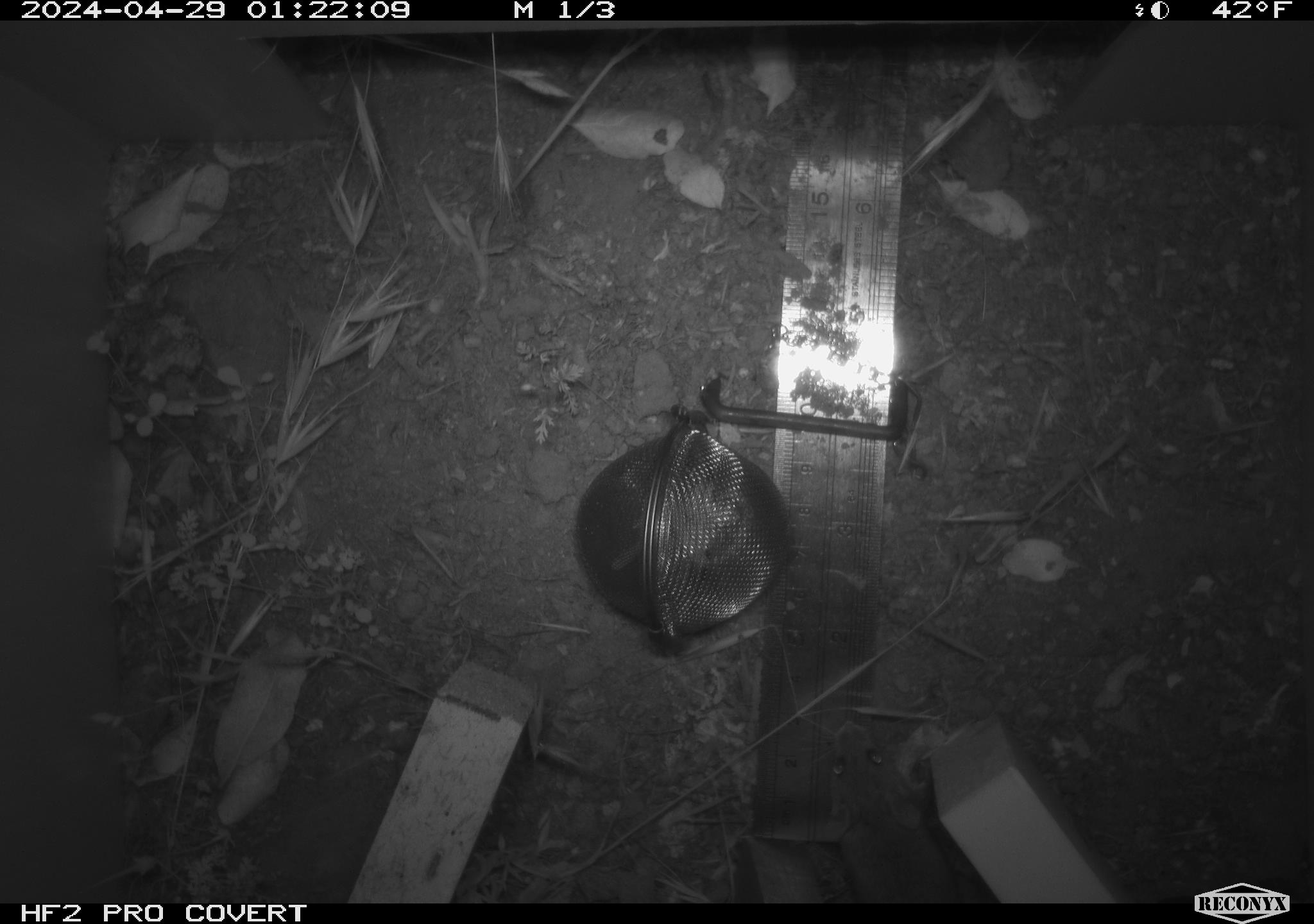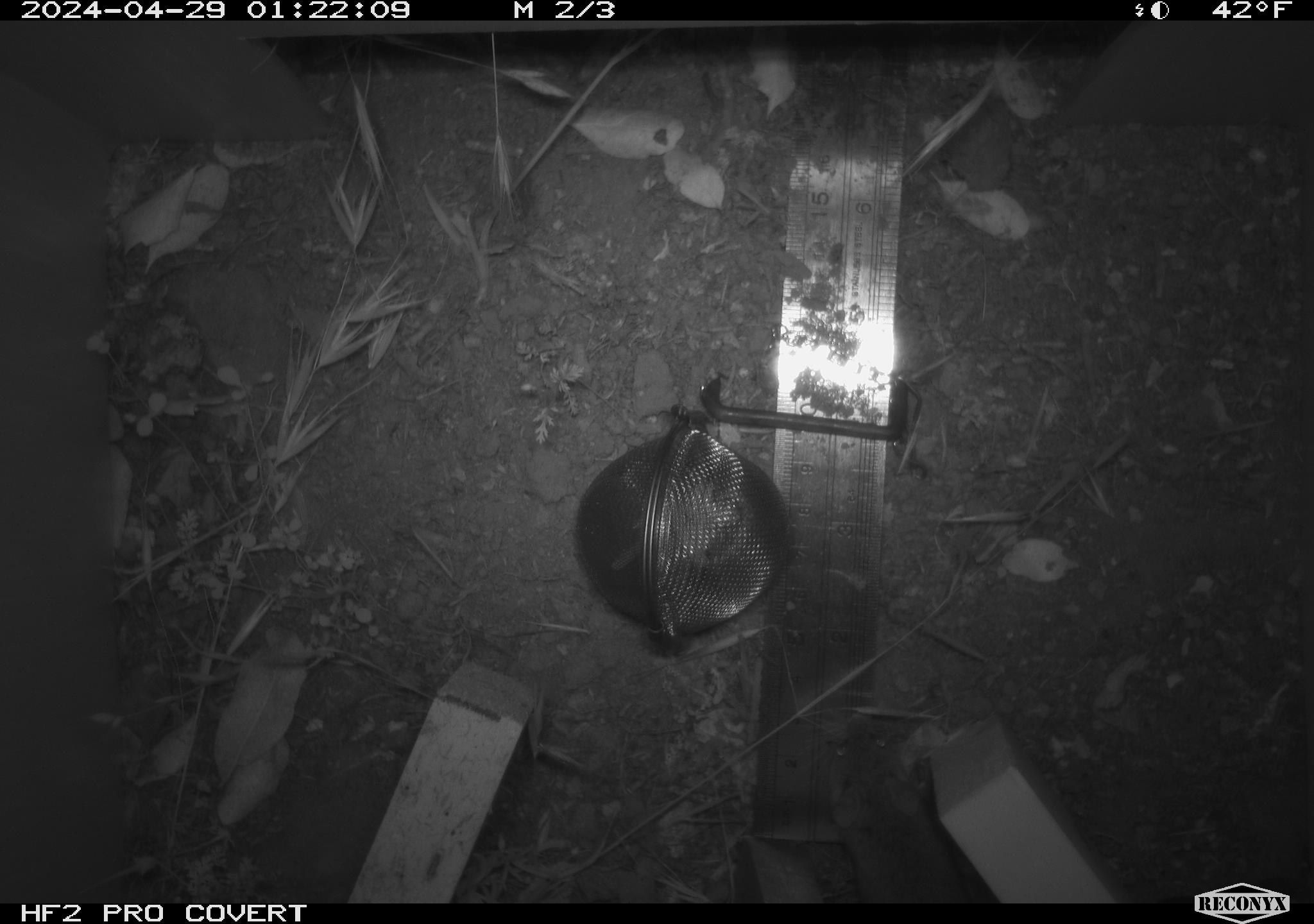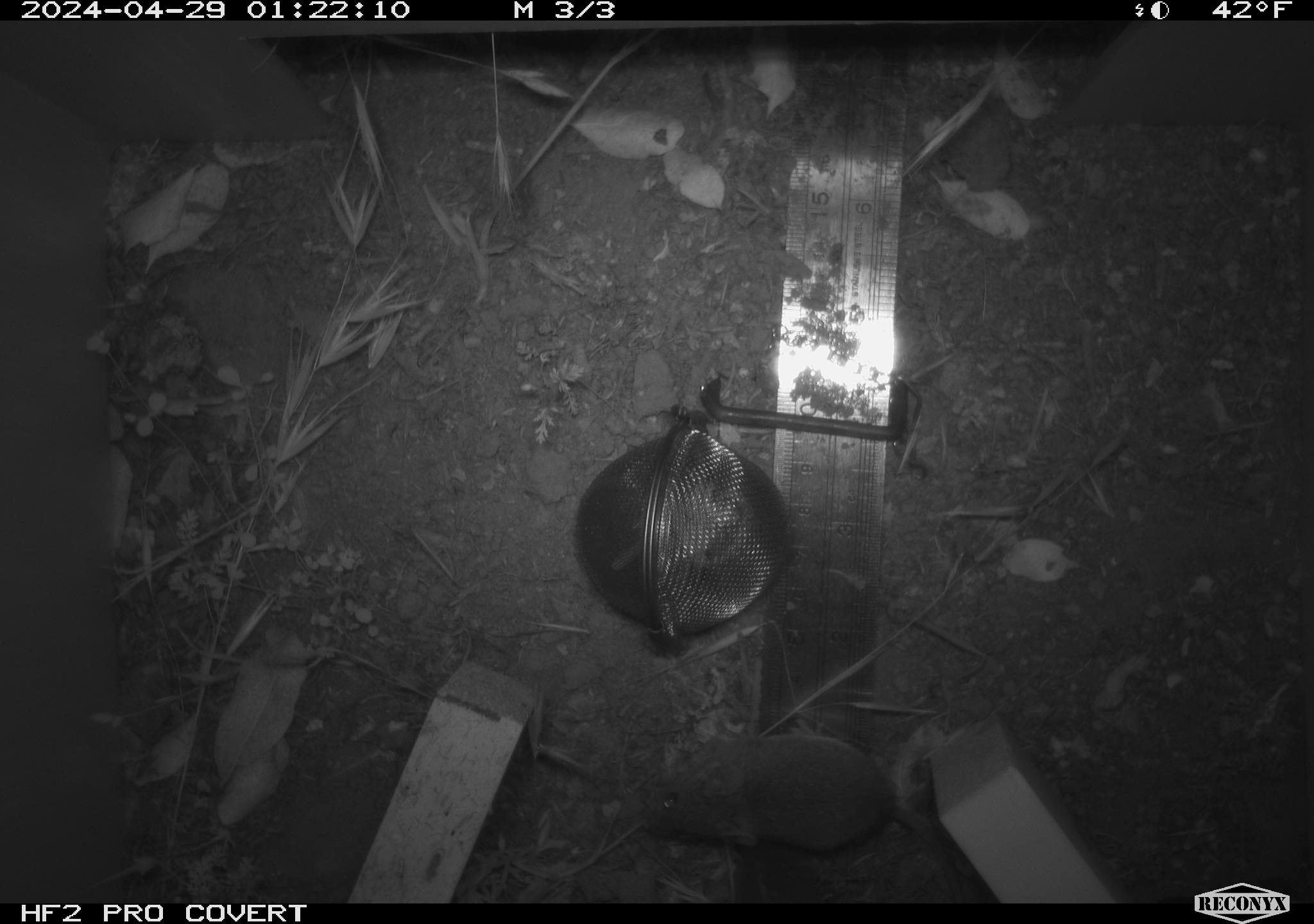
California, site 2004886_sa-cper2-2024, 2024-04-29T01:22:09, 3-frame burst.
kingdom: Animalia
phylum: Chordata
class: Mammalia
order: Rodentia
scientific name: Rodentia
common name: rodent